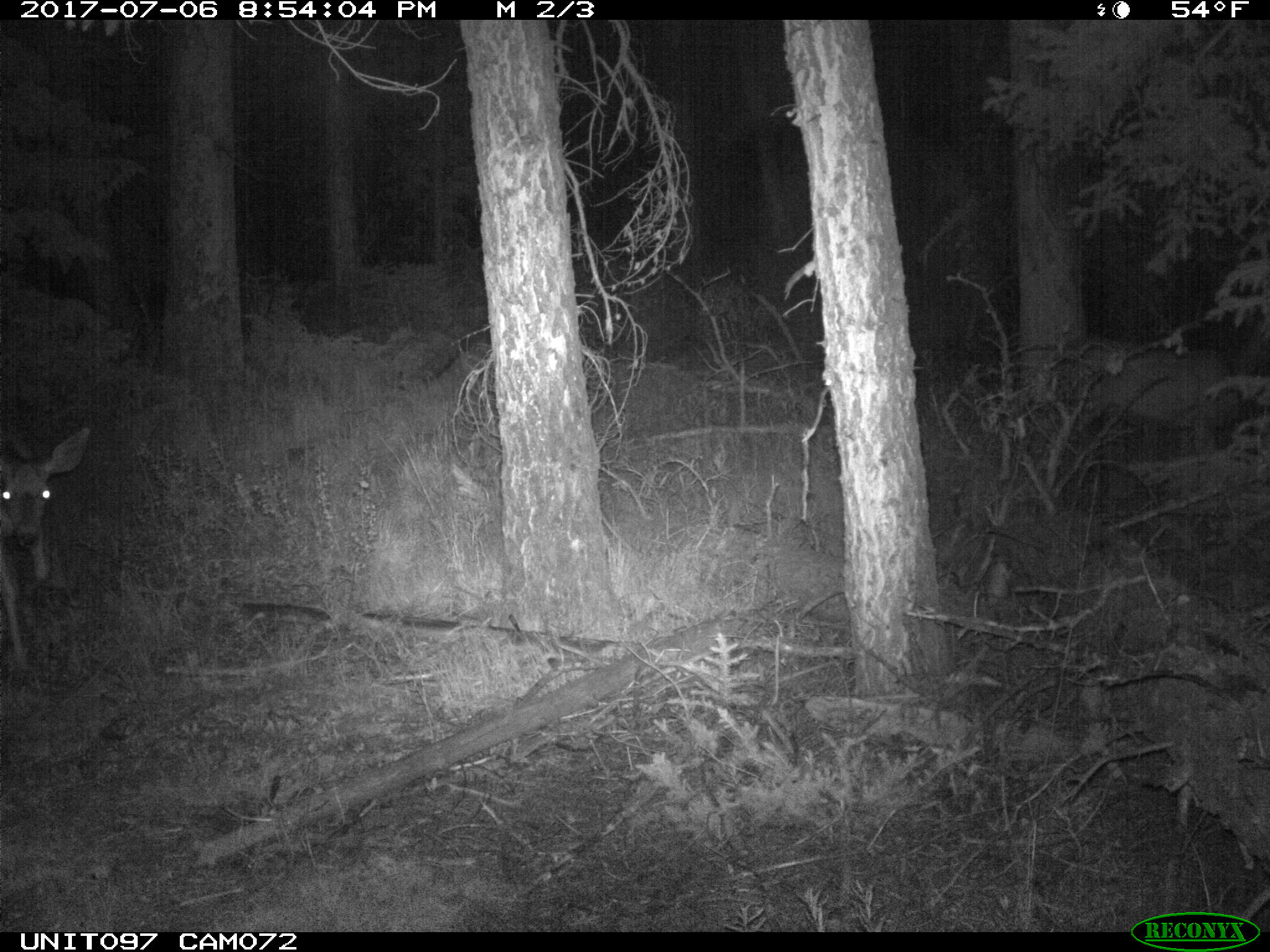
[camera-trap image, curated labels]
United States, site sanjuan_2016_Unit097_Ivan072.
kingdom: Animalia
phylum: Chordata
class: Mammalia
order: Artiodactyla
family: Cervidae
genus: Odocoileus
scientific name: Odocoileus hemionus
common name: mule deer